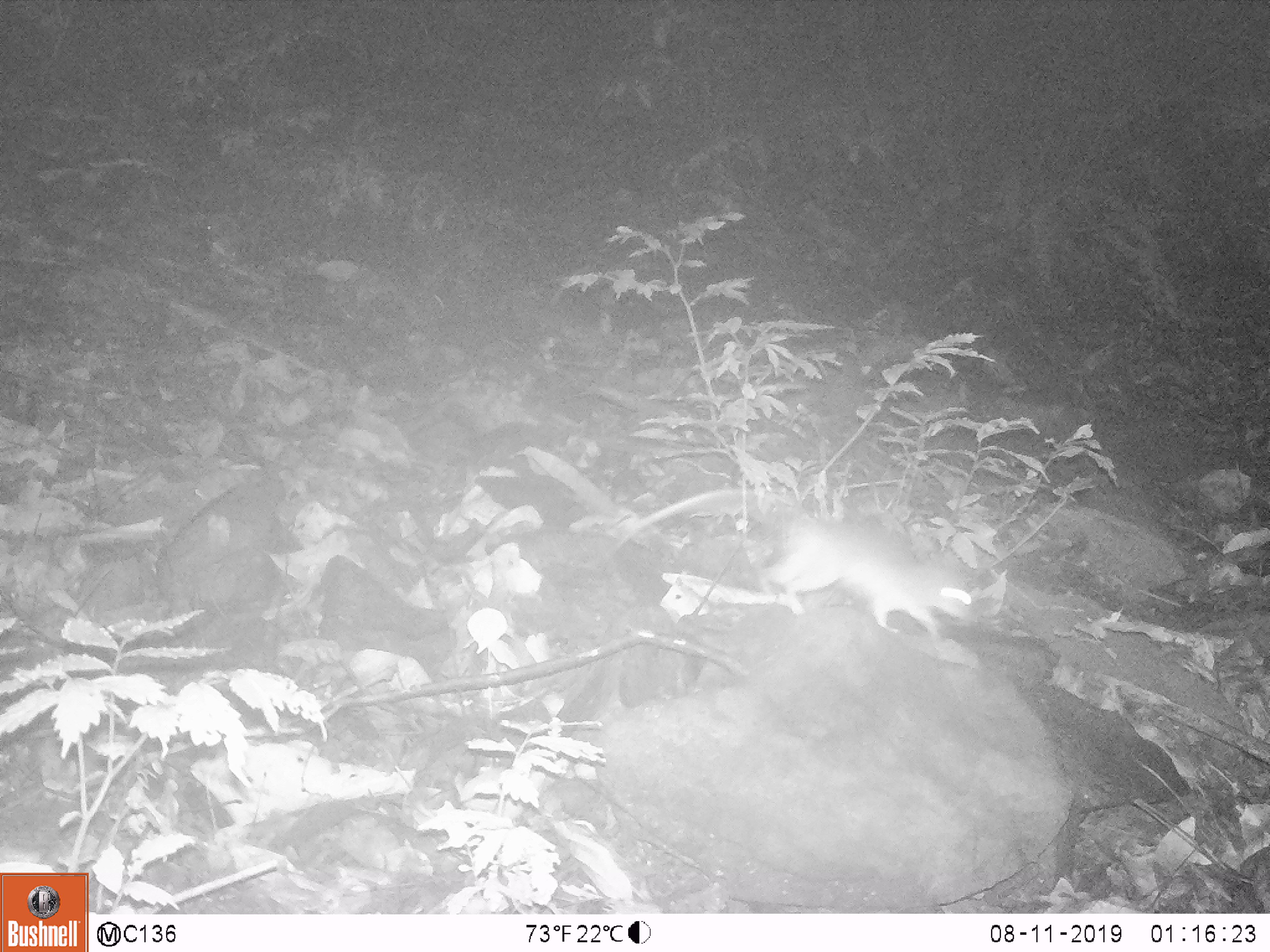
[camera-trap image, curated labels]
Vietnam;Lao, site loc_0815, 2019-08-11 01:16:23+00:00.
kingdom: Animalia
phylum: Chordata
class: Mammalia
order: Rodentia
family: Muridae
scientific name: Muridae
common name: old-world mice and rats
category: unidentified murid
Unidentified murid (old-world mice and rats) (Muridae). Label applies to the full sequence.